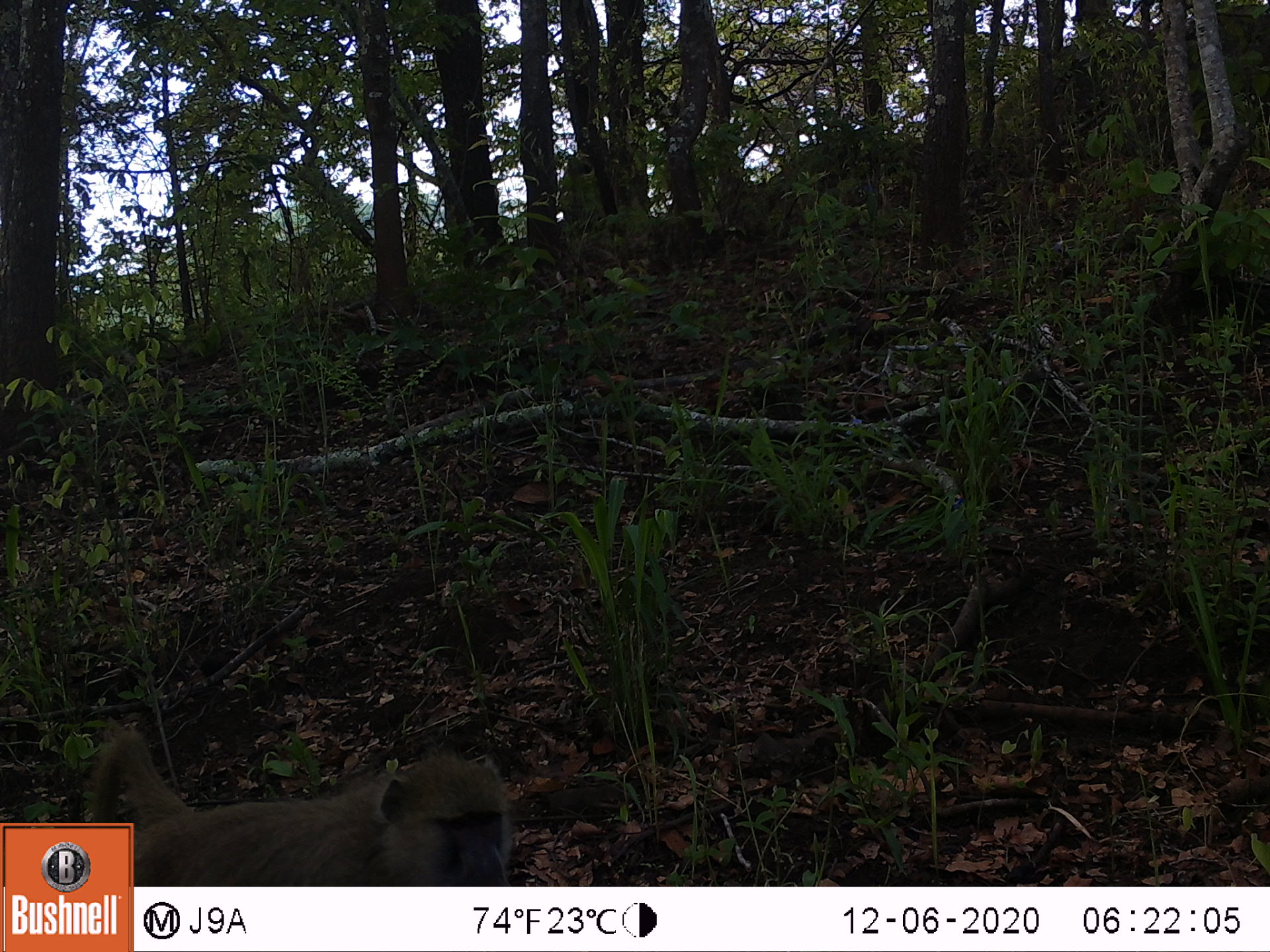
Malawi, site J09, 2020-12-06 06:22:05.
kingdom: Animalia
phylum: Chordata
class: Mammalia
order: Primates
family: Cercopithecidae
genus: Papio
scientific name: Papio cynocephalus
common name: yellow baboon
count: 1